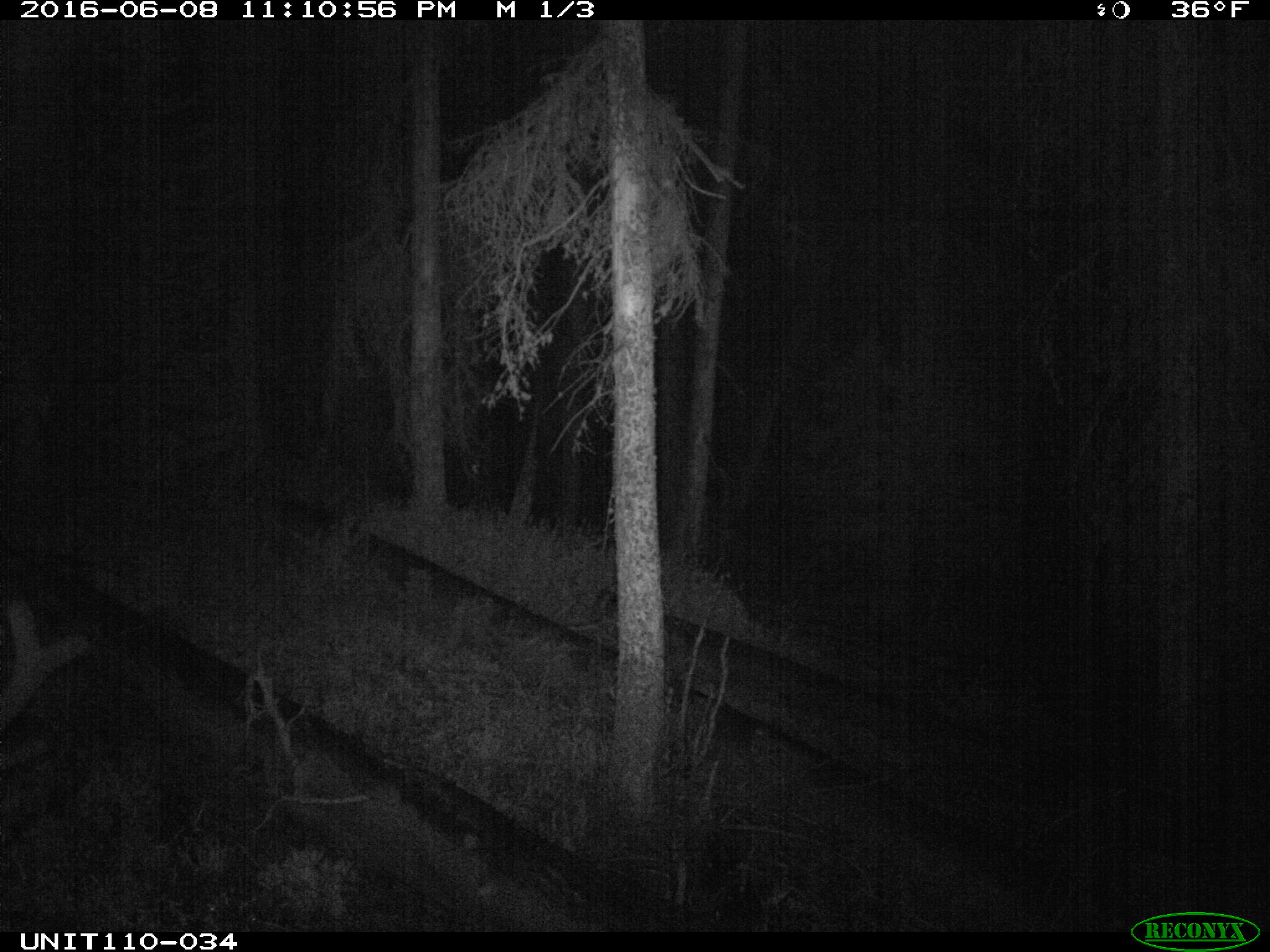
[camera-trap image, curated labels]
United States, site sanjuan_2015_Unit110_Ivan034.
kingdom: Animalia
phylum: Chordata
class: Mammalia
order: Artiodactyla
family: Cervidae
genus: Cervus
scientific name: Cervus elaphus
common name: red deer